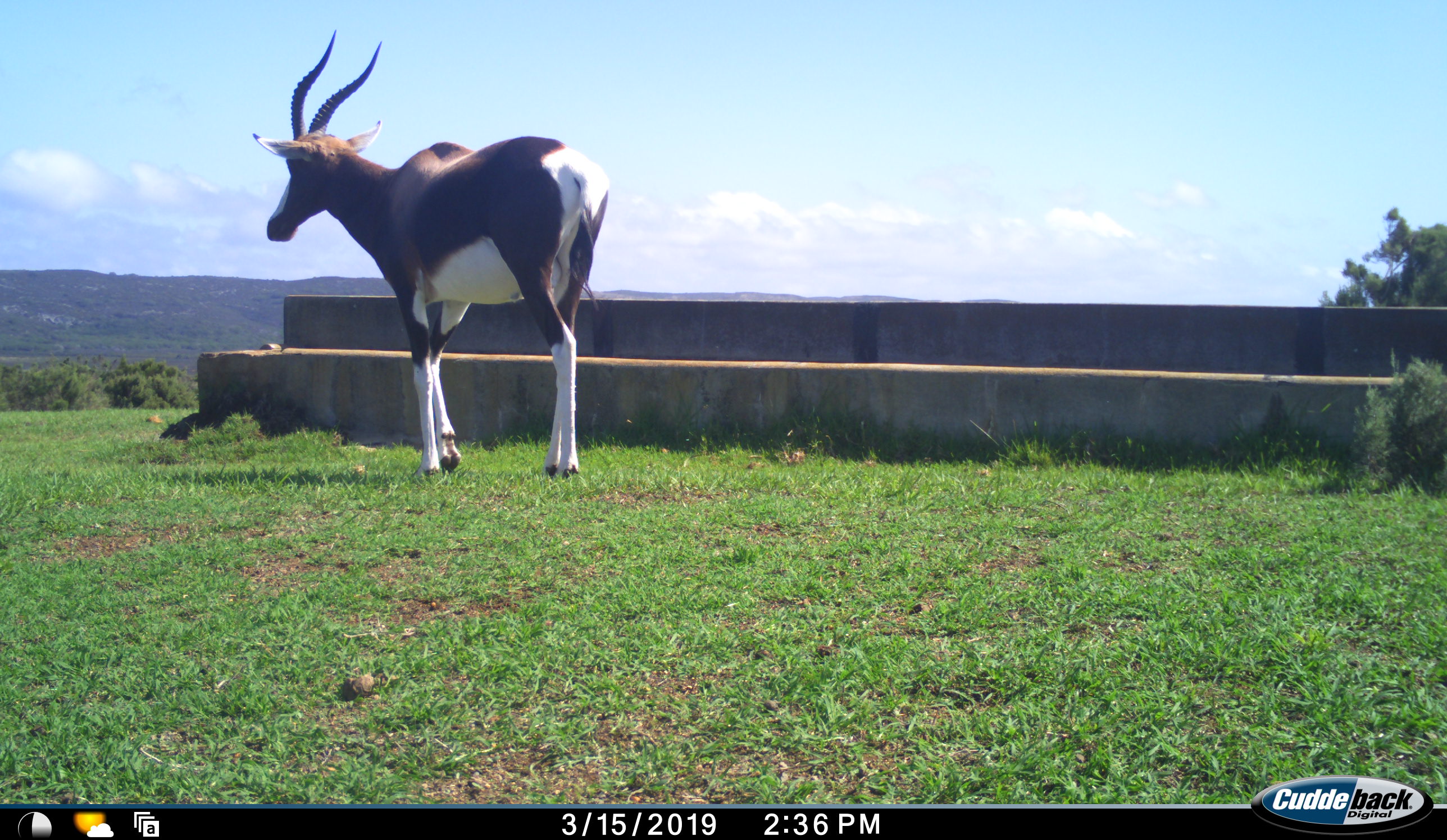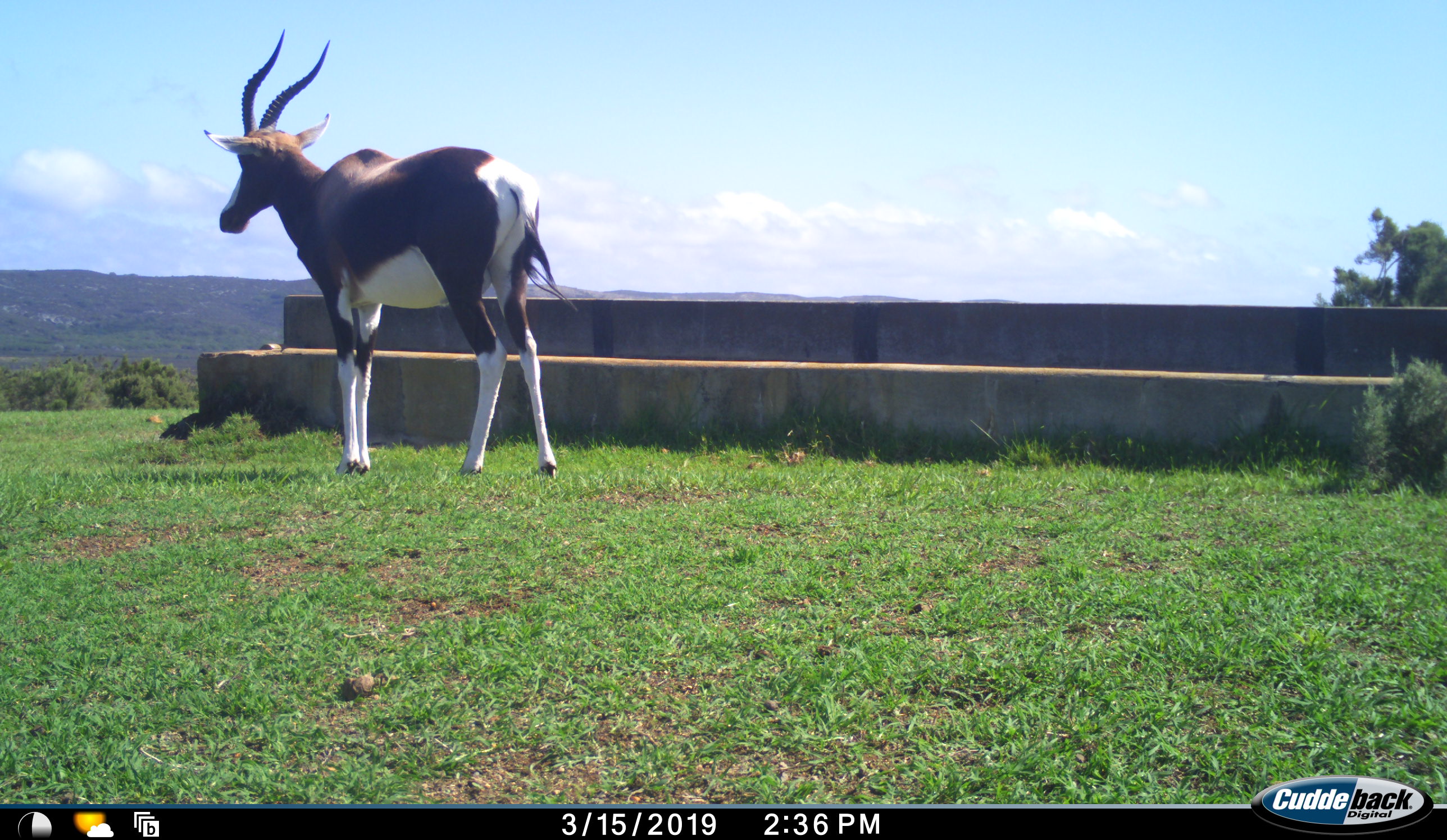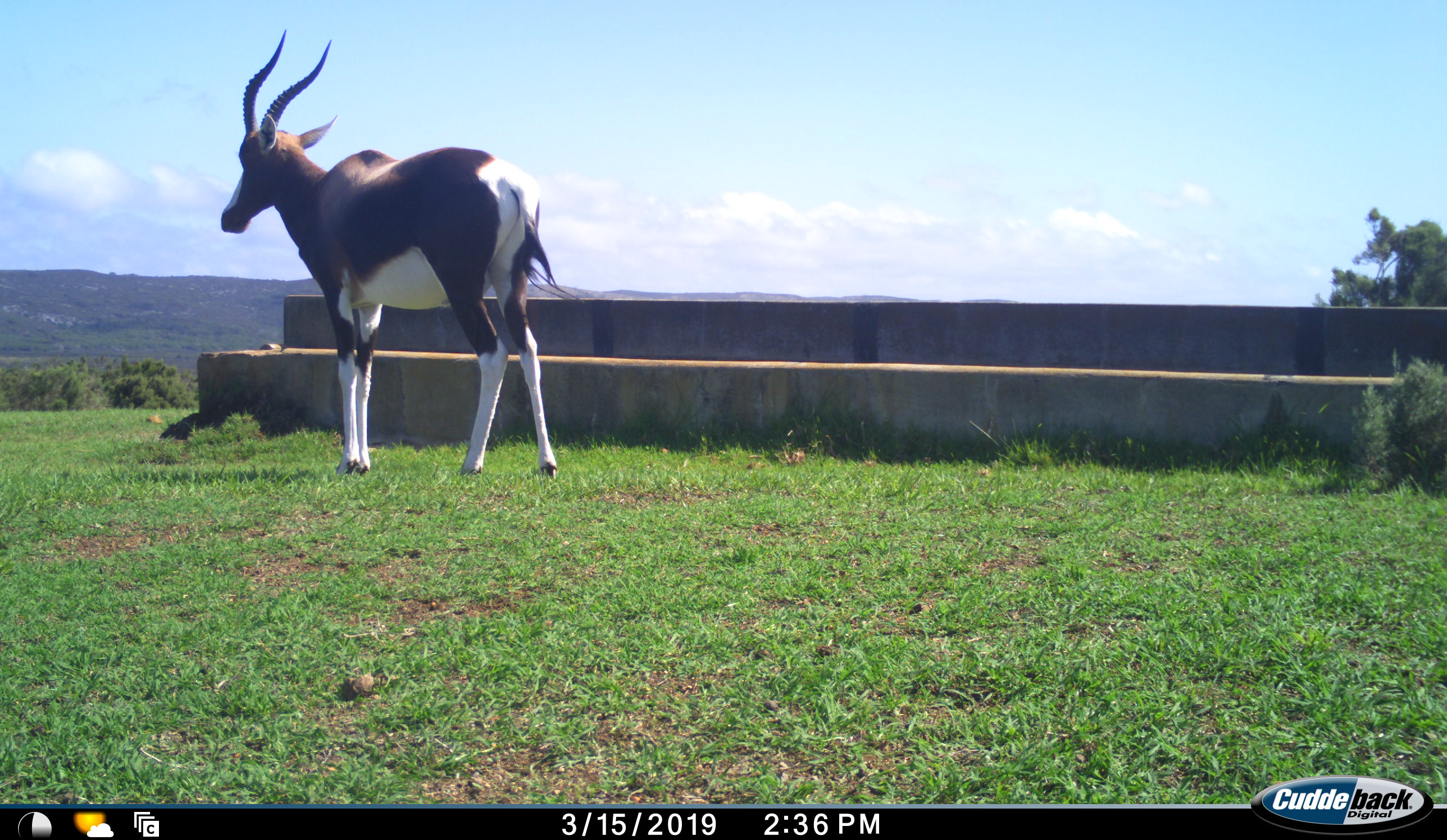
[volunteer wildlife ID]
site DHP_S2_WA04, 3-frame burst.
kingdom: Animalia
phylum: Chordata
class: Mammalia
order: Artiodactyla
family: Bovidae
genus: Damaliscus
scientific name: Damaliscus pygargus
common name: bontebok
Bontebok (Damaliscus pygargus), count 1. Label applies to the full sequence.